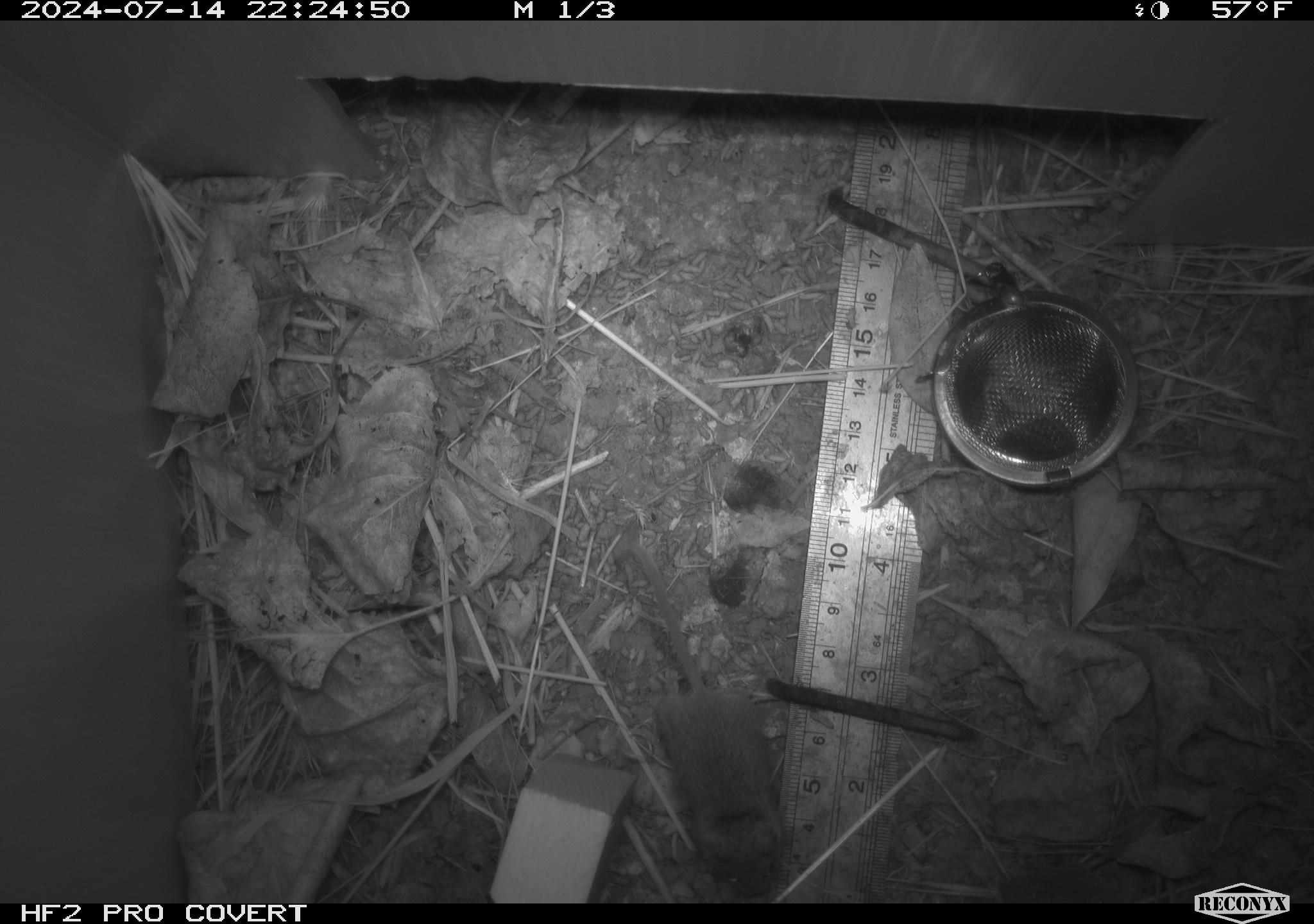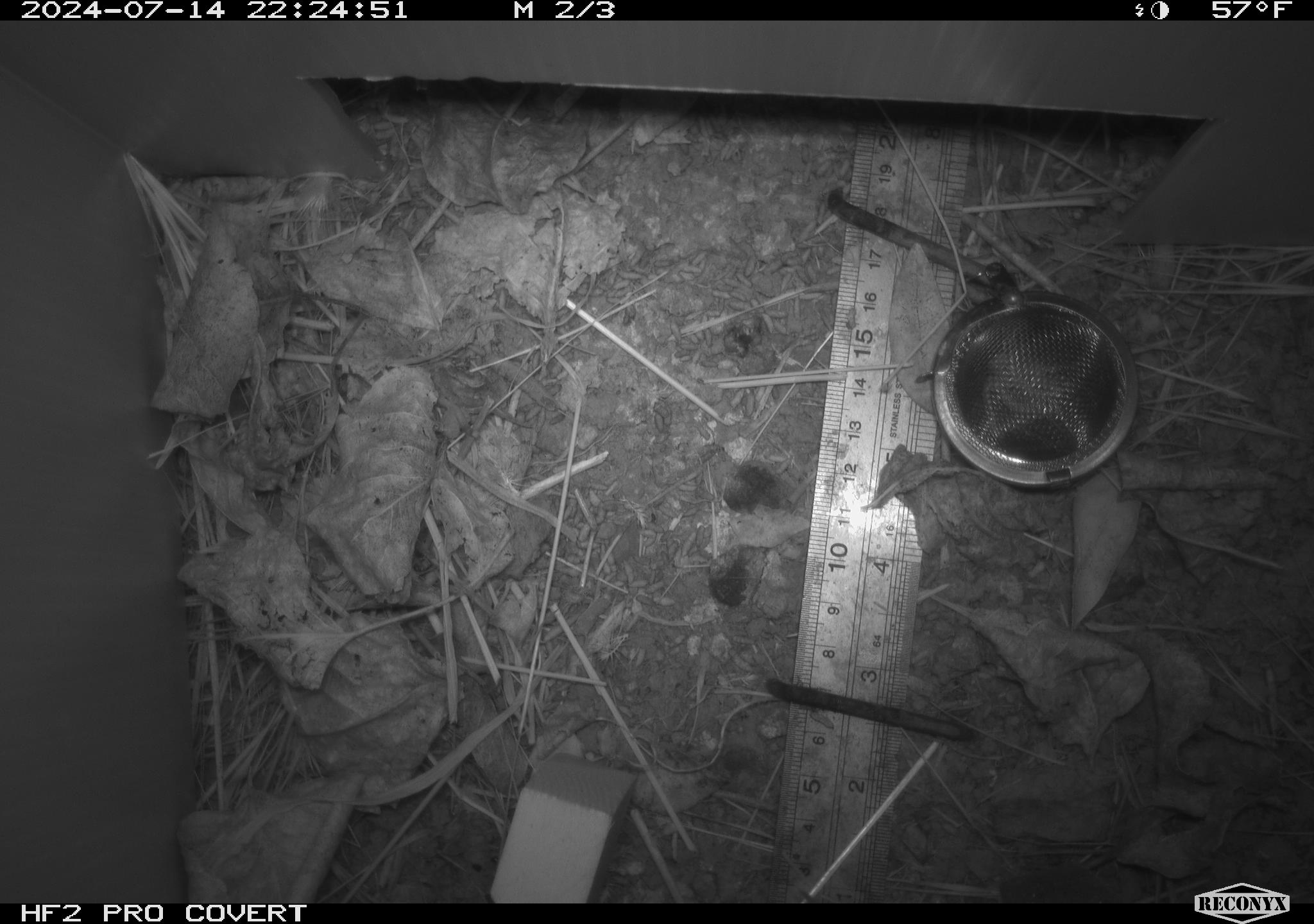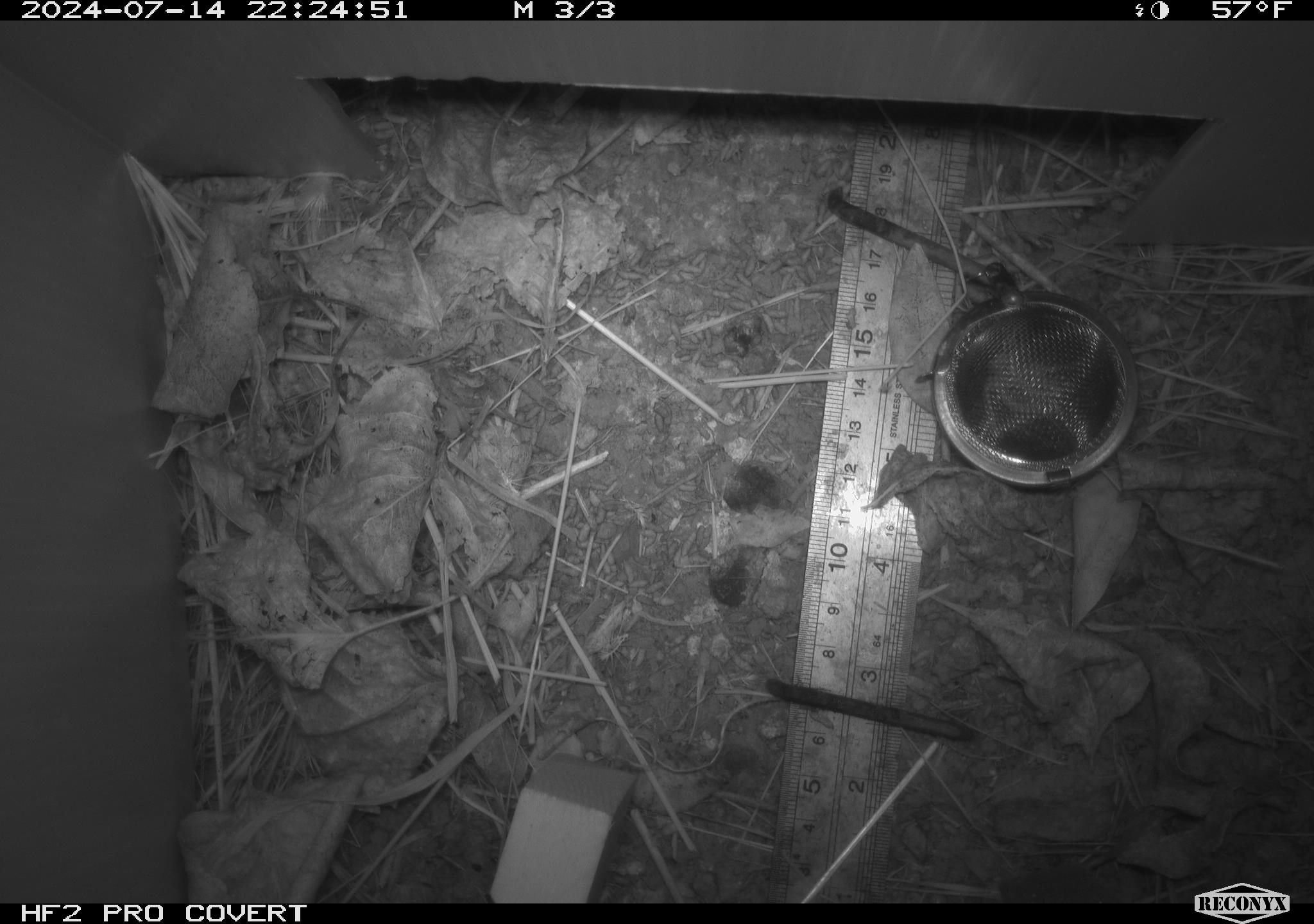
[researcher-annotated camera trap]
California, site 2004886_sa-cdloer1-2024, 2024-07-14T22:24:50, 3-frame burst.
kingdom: Animalia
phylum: Chordata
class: Mammalia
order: Rodentia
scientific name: Rodentia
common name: mouse species